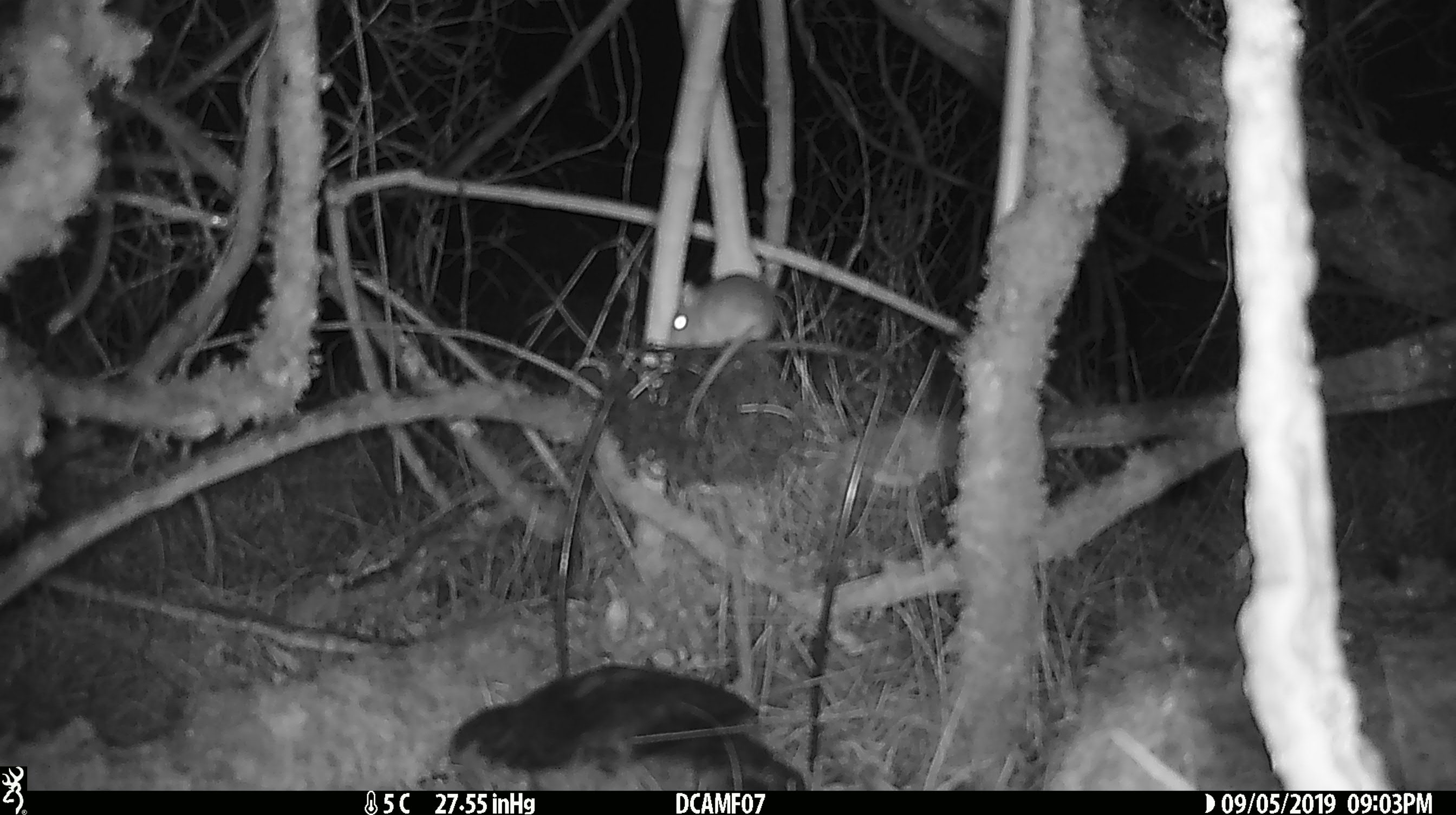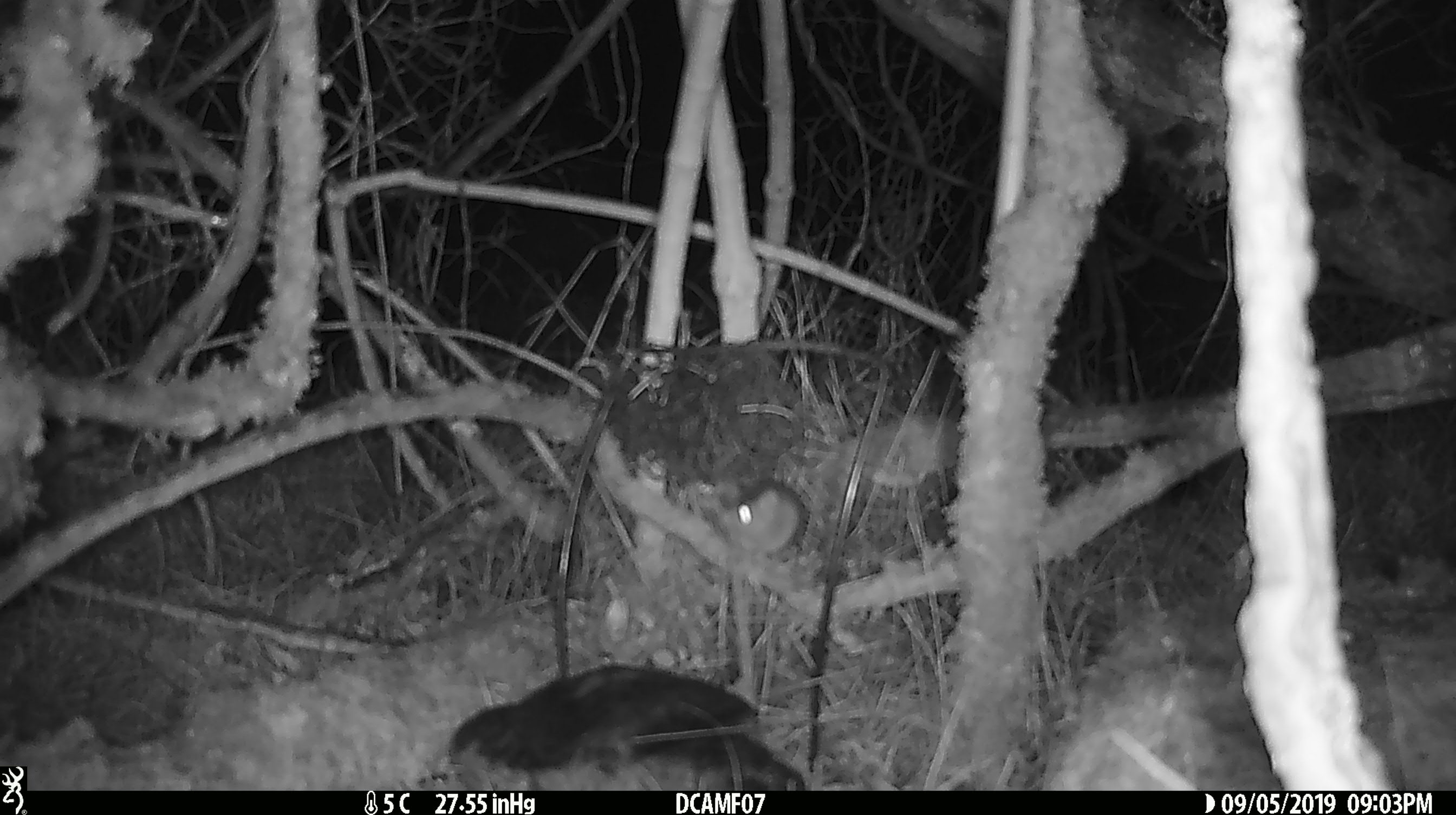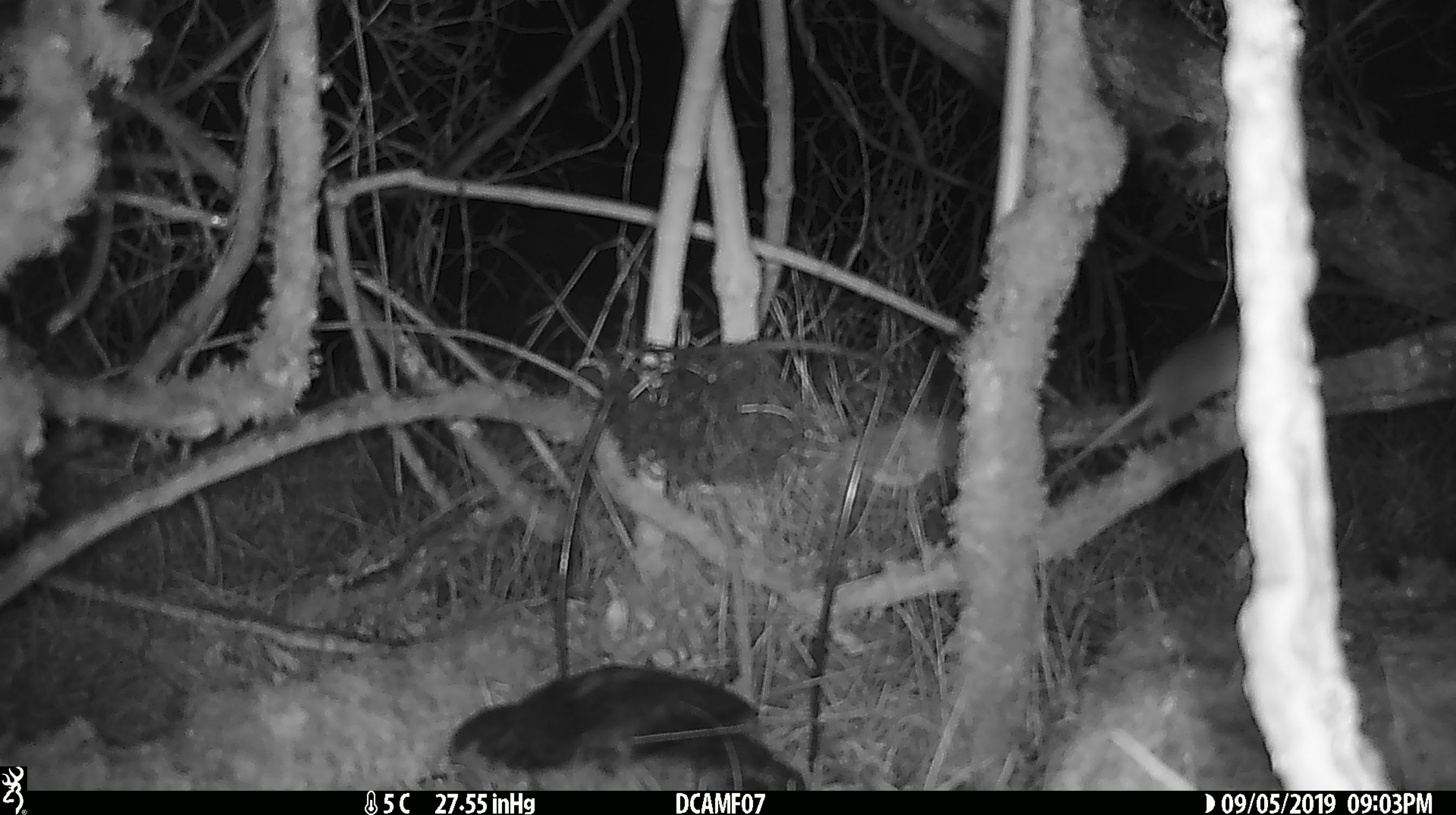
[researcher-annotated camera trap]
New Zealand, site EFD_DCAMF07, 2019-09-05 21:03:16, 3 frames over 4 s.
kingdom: Animalia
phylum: Chordata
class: Mammalia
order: Rodentia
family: Muridae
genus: Mus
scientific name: Mus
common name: mouse